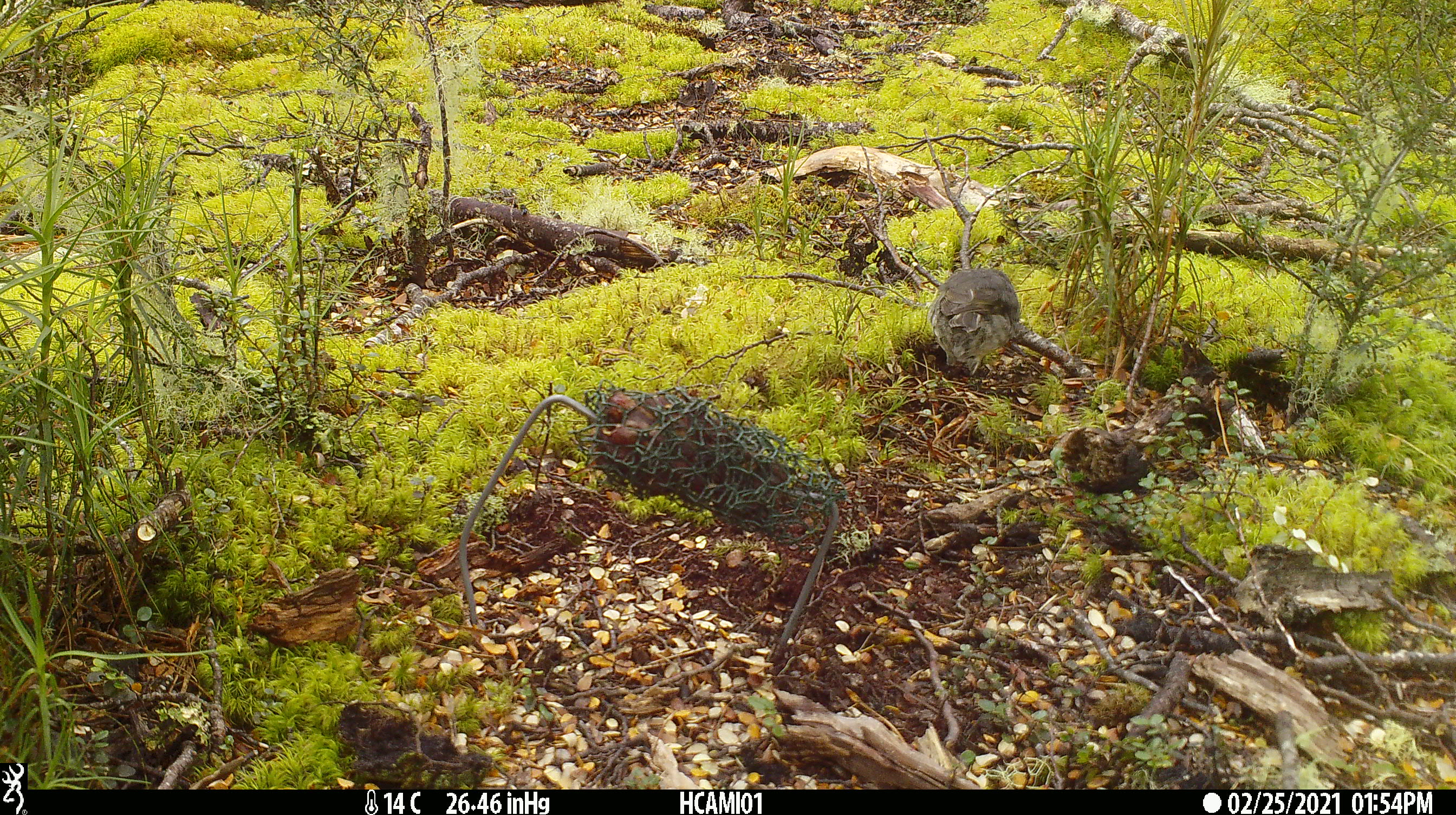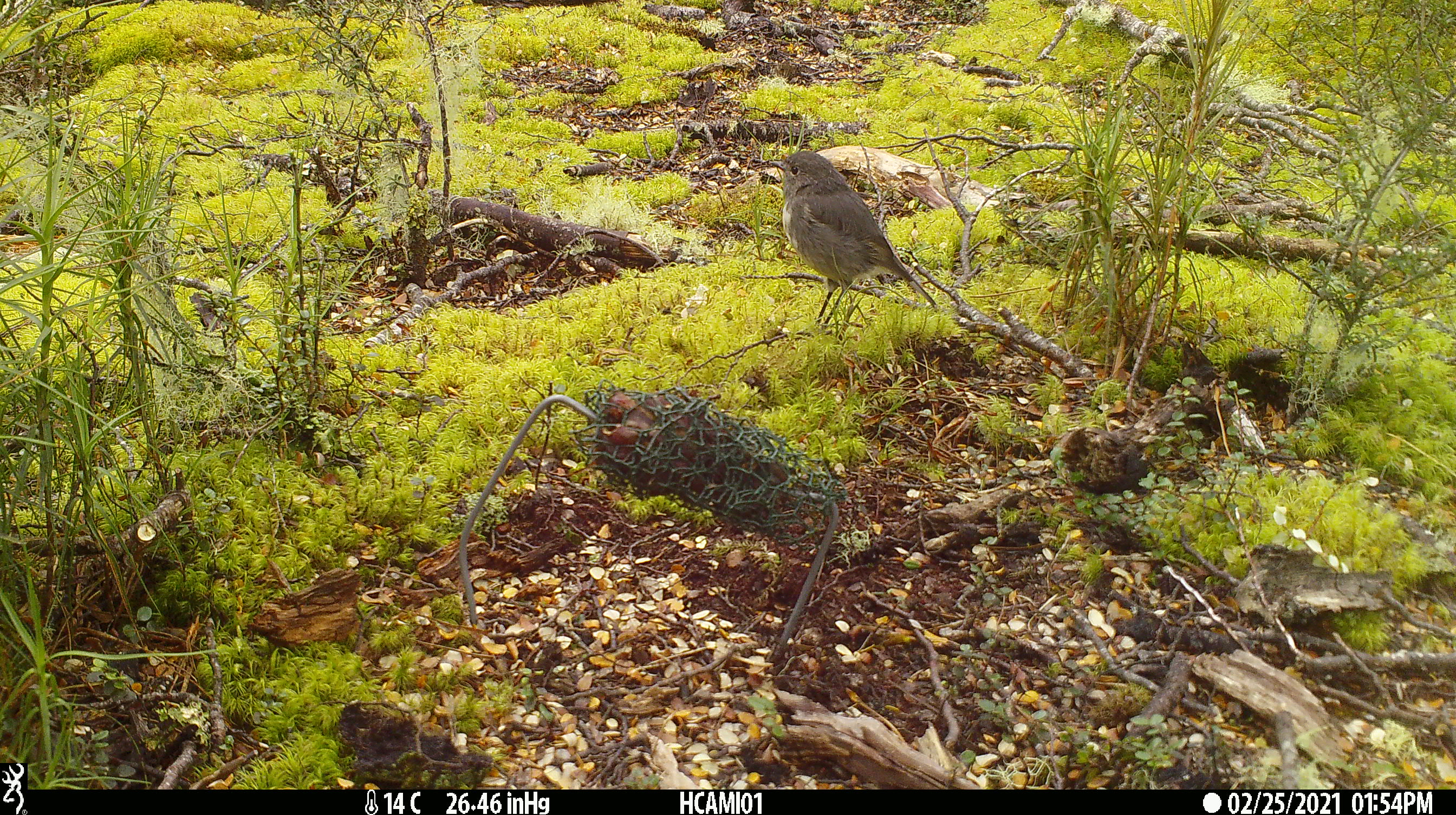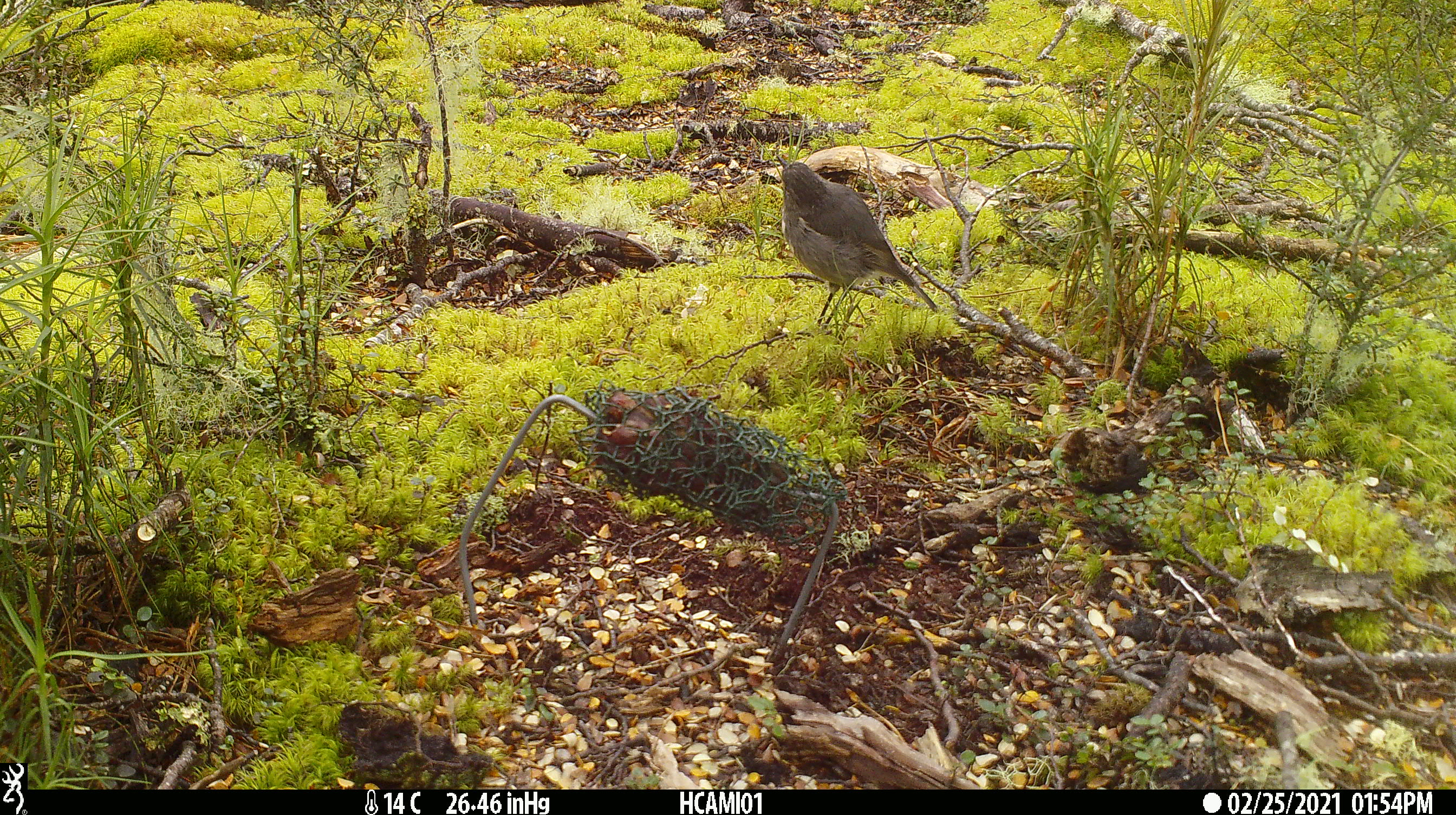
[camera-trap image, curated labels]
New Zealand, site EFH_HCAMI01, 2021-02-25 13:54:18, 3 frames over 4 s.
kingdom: Animalia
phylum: Chordata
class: Aves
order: Passeriformes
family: Petroicidae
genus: Petroica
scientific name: Petroica australis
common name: new zealand robin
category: robin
Robin (new zealand robin) (Petroica australis).